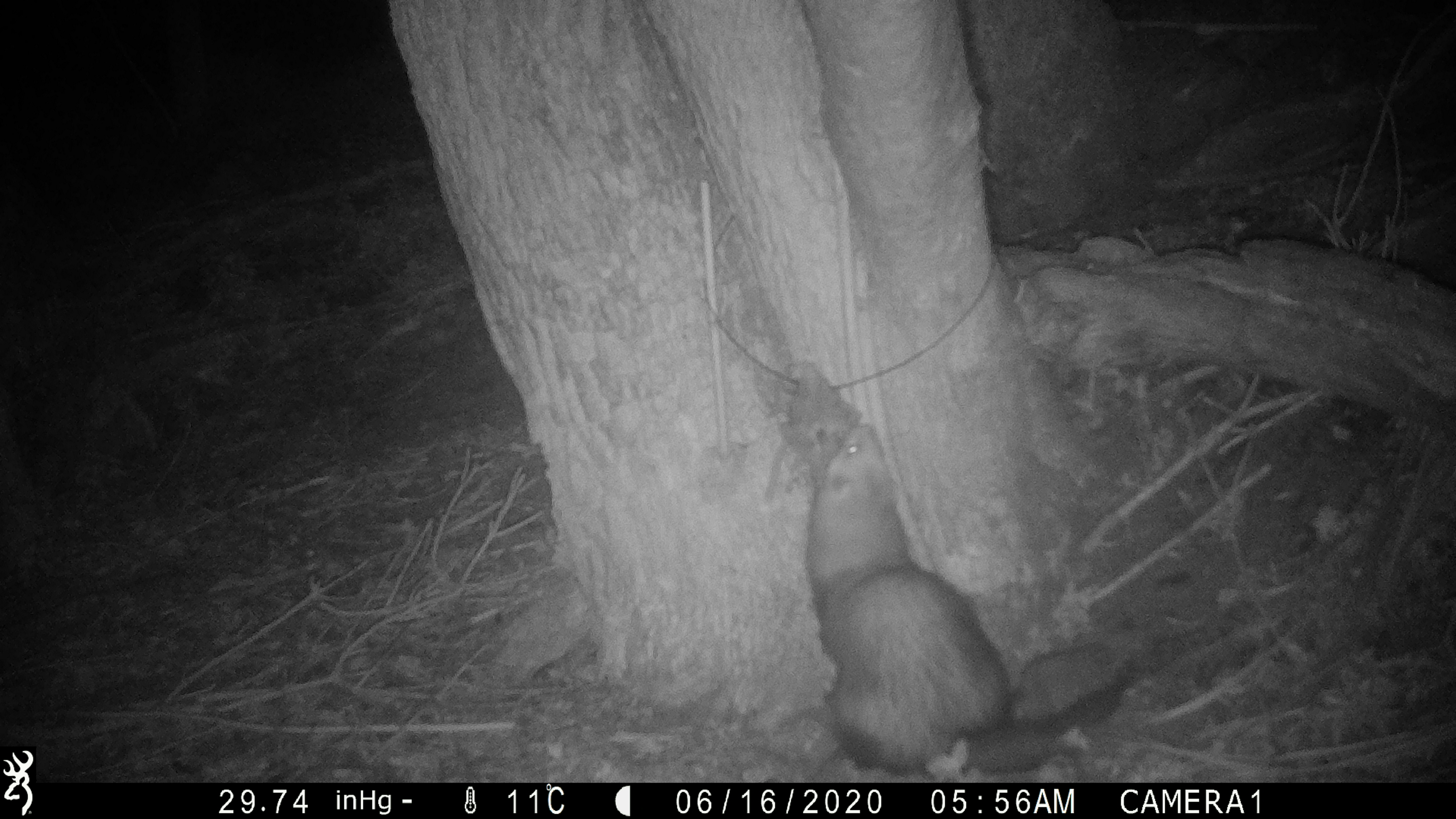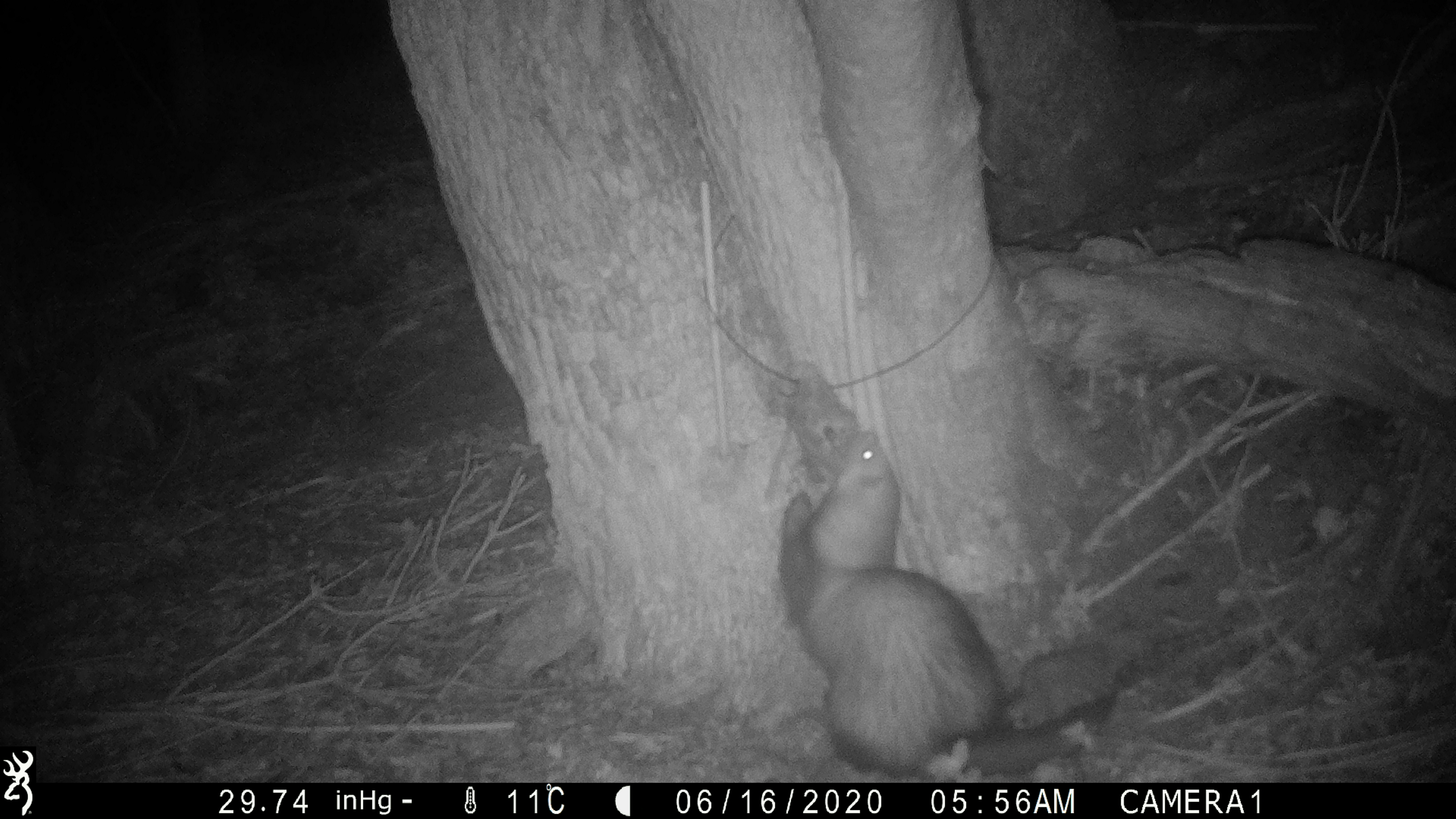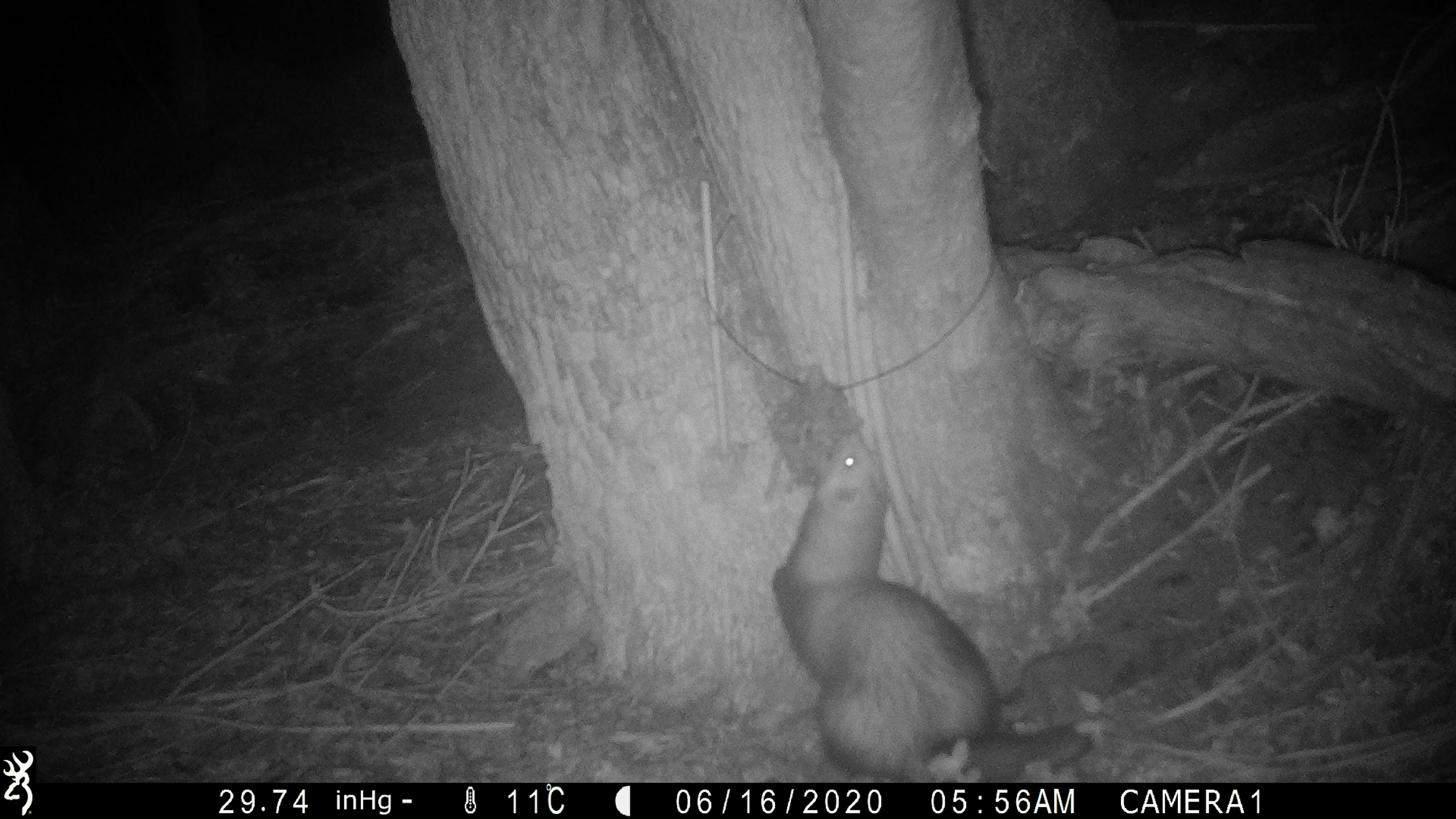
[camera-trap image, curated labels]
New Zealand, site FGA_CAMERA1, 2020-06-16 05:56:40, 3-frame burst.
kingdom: Animalia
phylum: Chordata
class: Mammalia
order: Carnivora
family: Mustelidae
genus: Mustela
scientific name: Mustela furo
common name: ferret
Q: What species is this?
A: Ferret (Mustela furo).